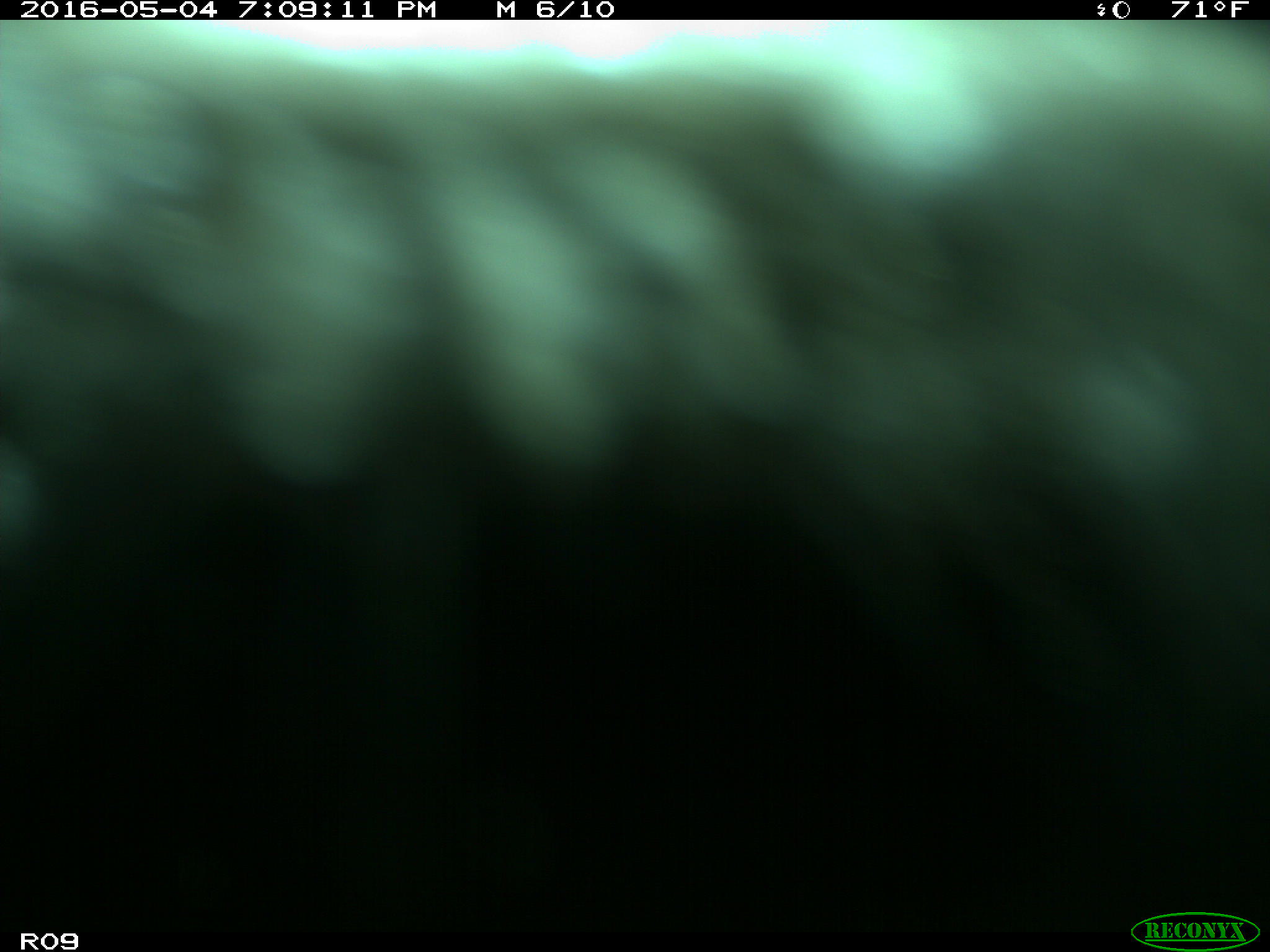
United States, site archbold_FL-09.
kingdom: Animalia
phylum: Chordata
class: Mammalia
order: Artiodactyla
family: Bovidae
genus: Bos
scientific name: Bos taurus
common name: domestic cow